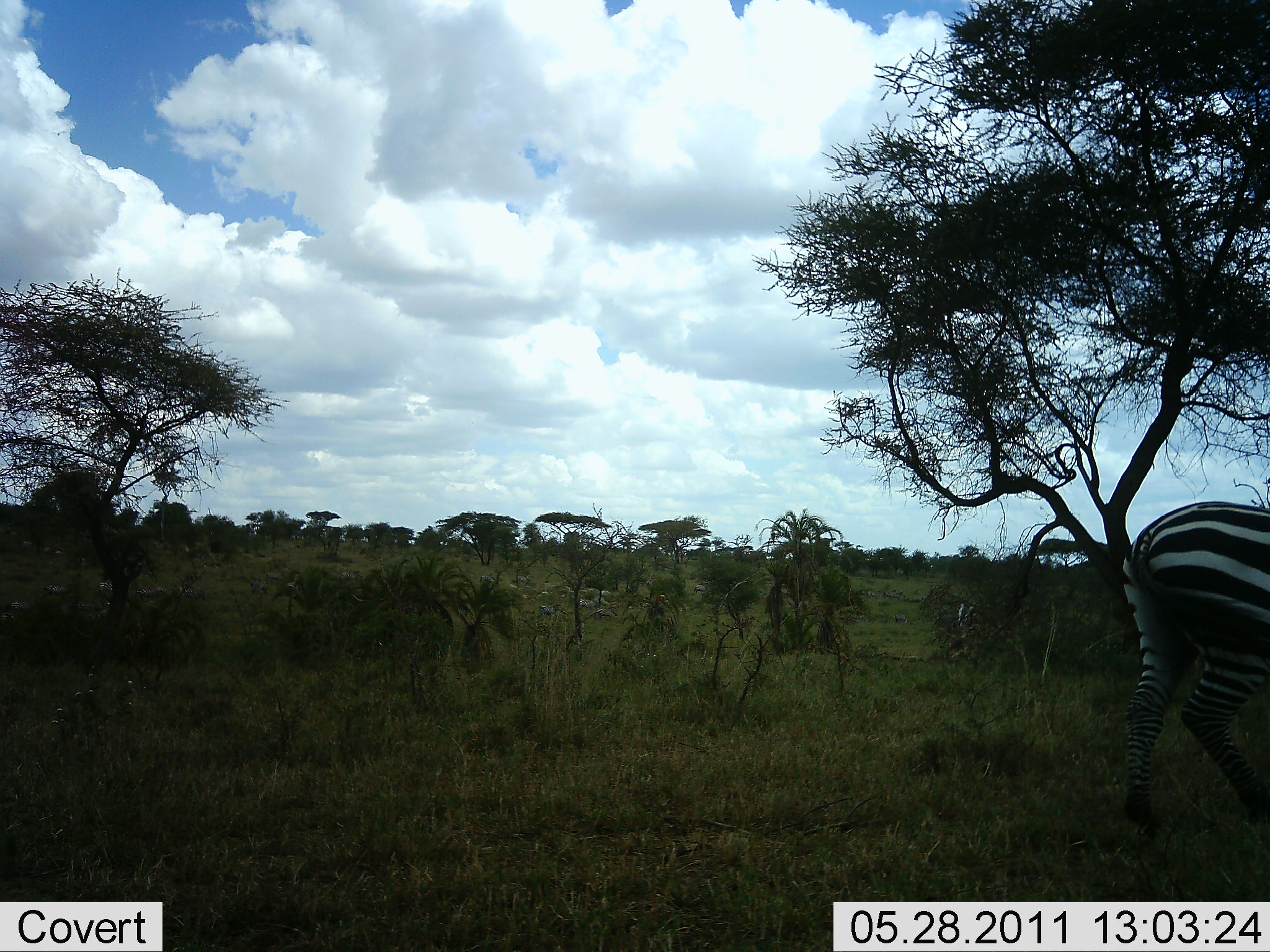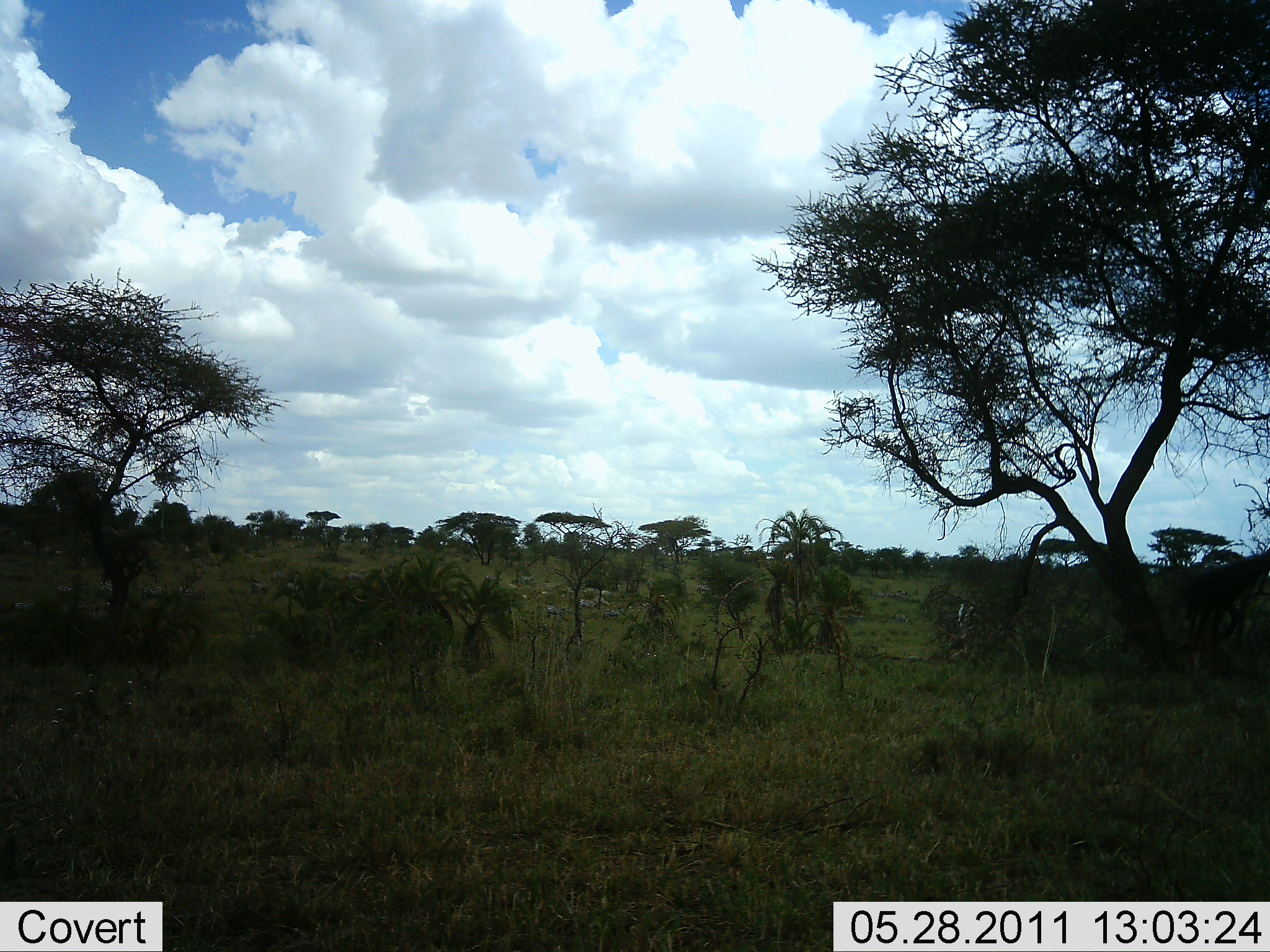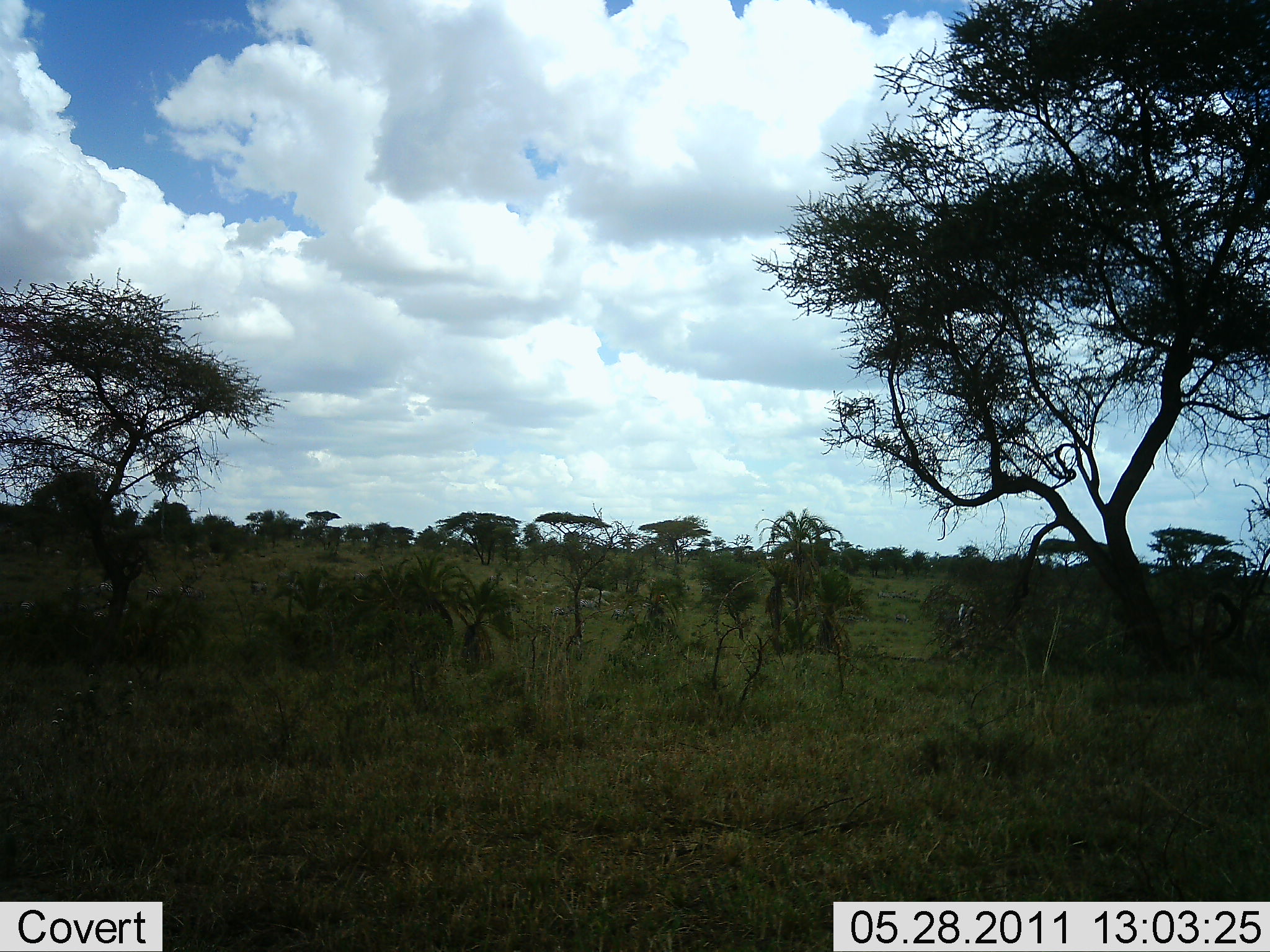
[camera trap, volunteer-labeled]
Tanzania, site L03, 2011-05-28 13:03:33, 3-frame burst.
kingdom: Animalia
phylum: Chordata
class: Mammalia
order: Perissodactyla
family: Equidae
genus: Equus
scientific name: Equus quagga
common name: plains zebra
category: zebra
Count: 1.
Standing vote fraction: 18%.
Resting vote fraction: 0%.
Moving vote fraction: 100%.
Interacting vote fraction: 0%.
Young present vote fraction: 0%.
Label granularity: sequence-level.